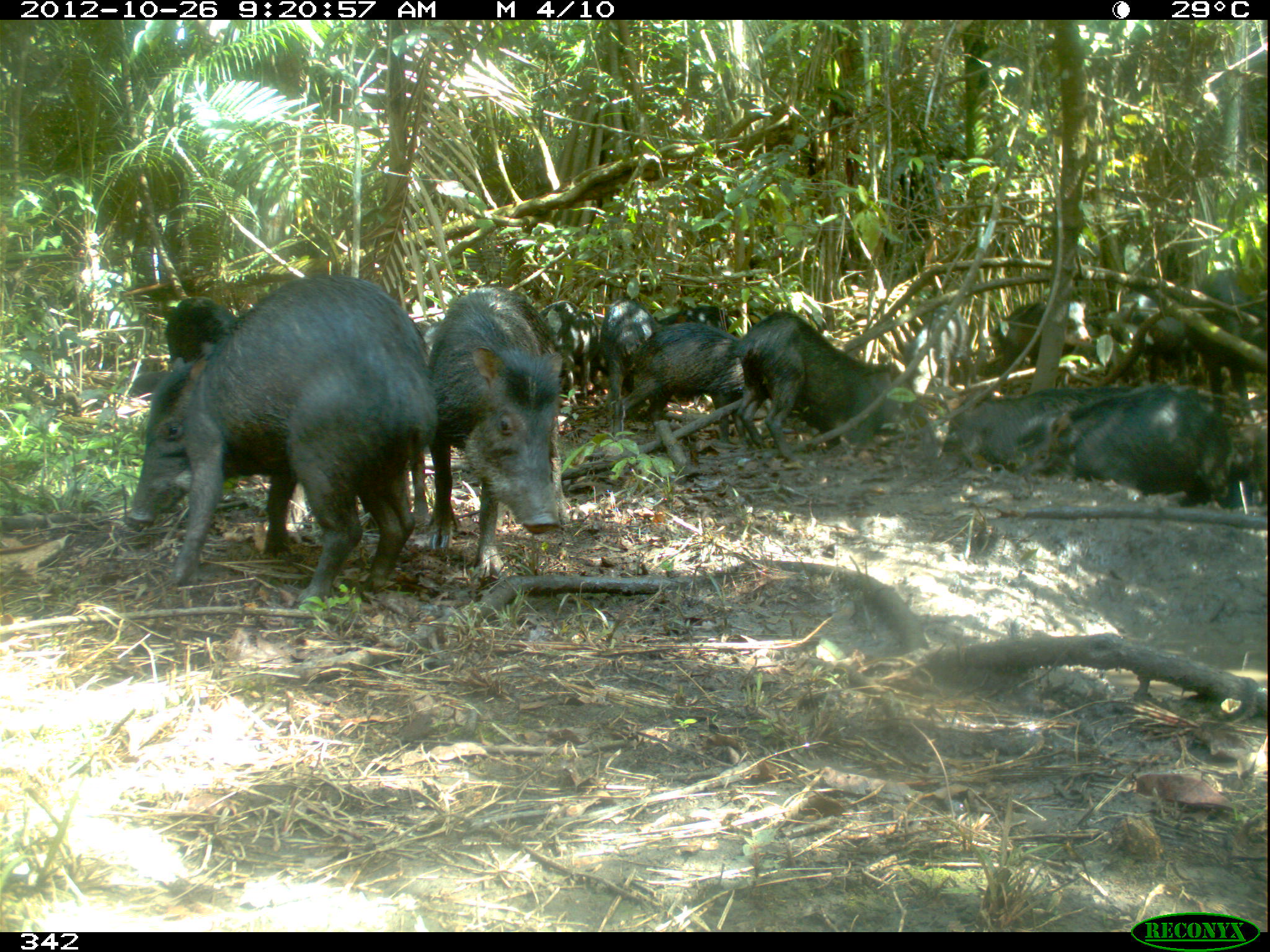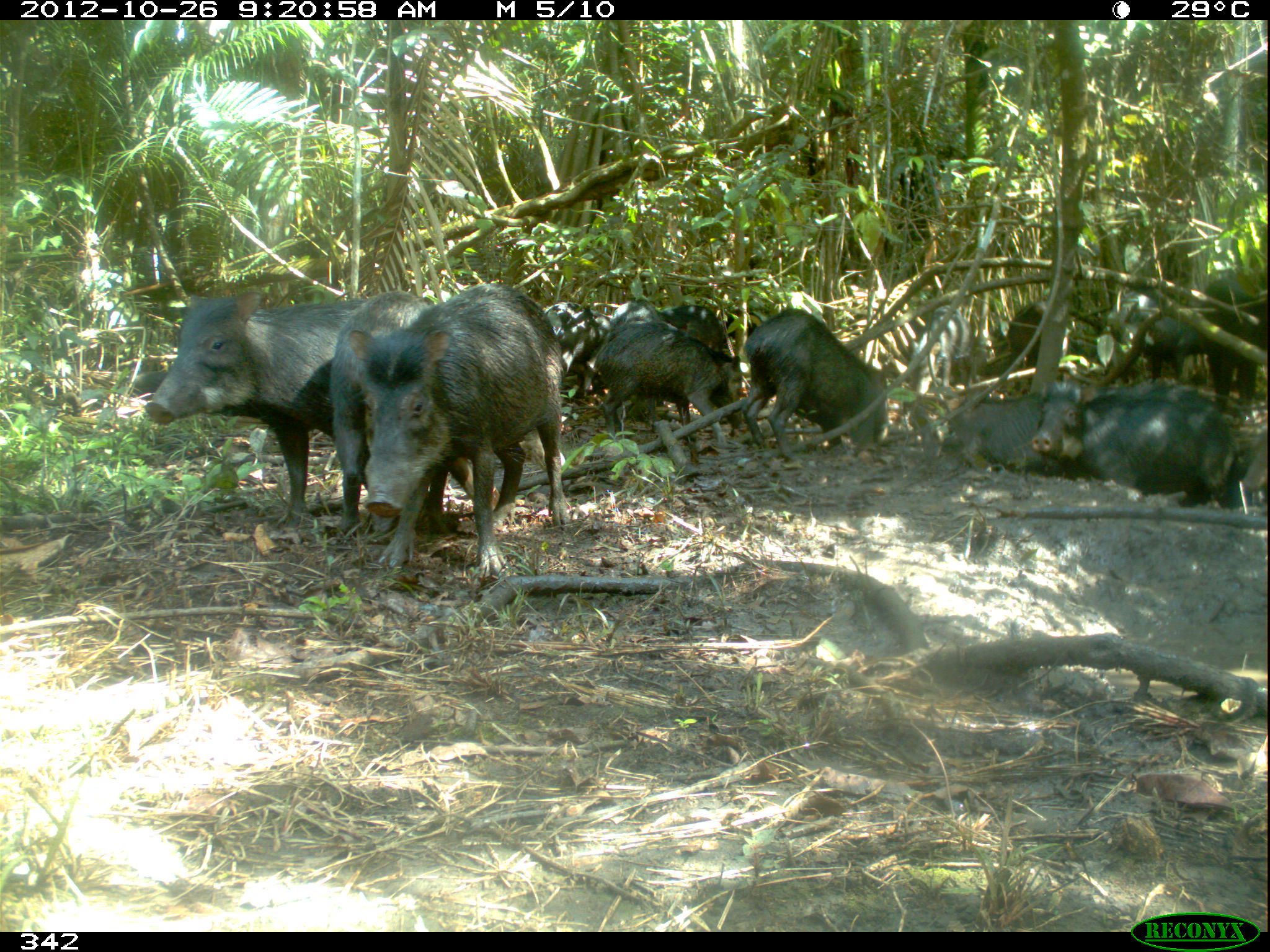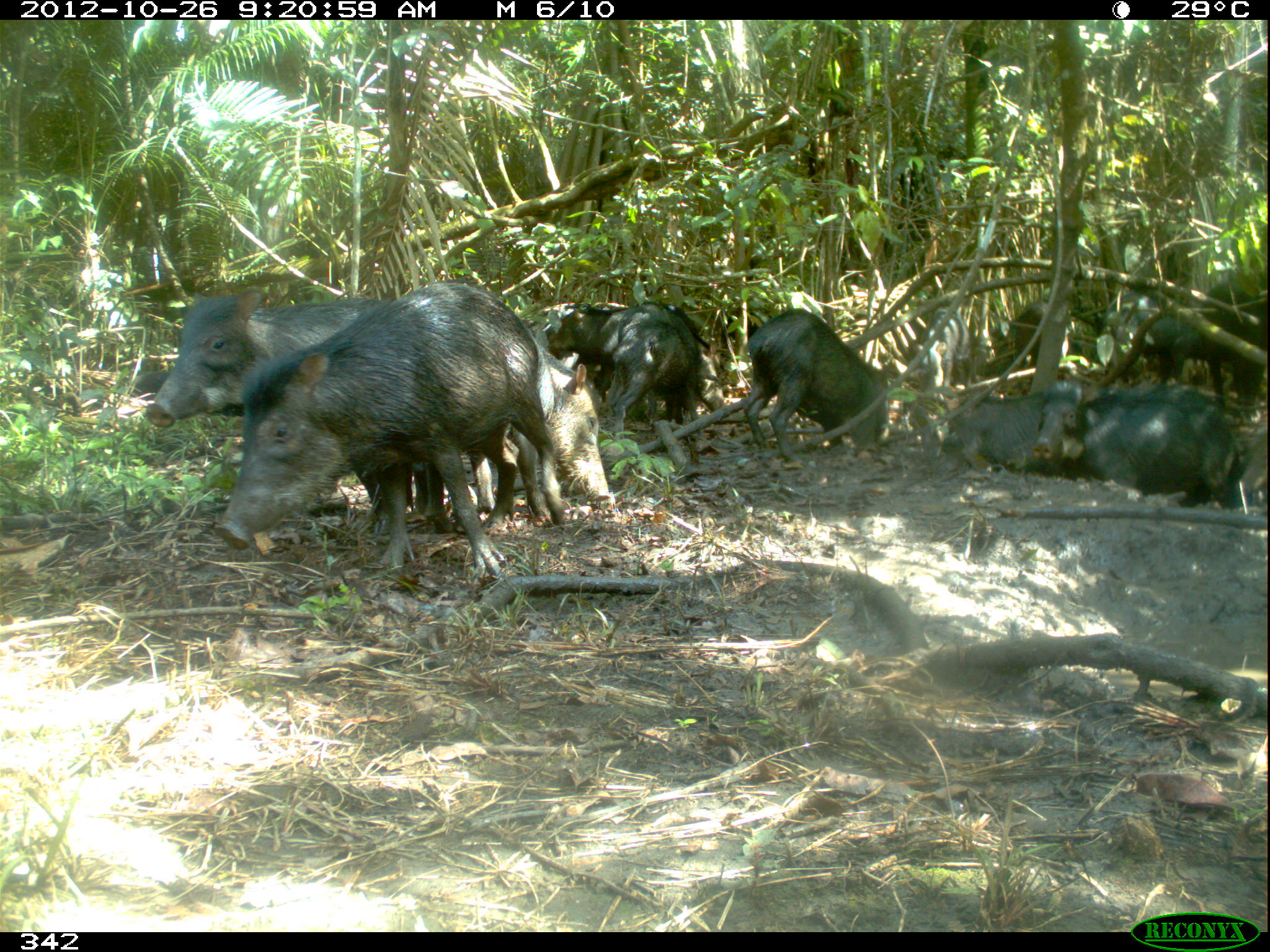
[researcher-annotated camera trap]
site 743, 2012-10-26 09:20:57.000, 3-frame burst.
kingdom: Animalia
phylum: Chordata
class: Mammalia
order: Artiodactyla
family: Tayassuidae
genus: Tayassu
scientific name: Tayassu pecari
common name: white-lipped peccary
Tayassu pecari (white-lipped peccary).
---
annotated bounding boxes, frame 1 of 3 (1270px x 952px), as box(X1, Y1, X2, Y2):
tayassu pecari: box(122, 270, 439, 611); box(427, 285, 562, 572); box(735, 310, 917, 463); box(1028, 386, 1231, 503); box(939, 385, 1136, 475); box(610, 321, 746, 445); box(1184, 271, 1251, 415); box(996, 298, 1091, 371); box(596, 297, 657, 408); box(536, 300, 598, 404); box(902, 304, 971, 394); box(164, 295, 237, 359); box(1140, 317, 1197, 384); box(657, 306, 762, 335); box(1119, 289, 1159, 323); box(414, 316, 441, 348)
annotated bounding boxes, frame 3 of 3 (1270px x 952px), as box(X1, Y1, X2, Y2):
tayassu pecari: box(213, 278, 571, 579); box(369, 318, 613, 532); box(143, 280, 392, 427); box(1031, 383, 1247, 511); box(741, 306, 890, 460); box(596, 302, 709, 443); box(941, 378, 1083, 479); box(1098, 308, 1222, 382); box(1198, 282, 1267, 402); box(914, 305, 972, 398); box(514, 302, 591, 357); box(1009, 303, 1071, 364); box(1108, 290, 1159, 308)